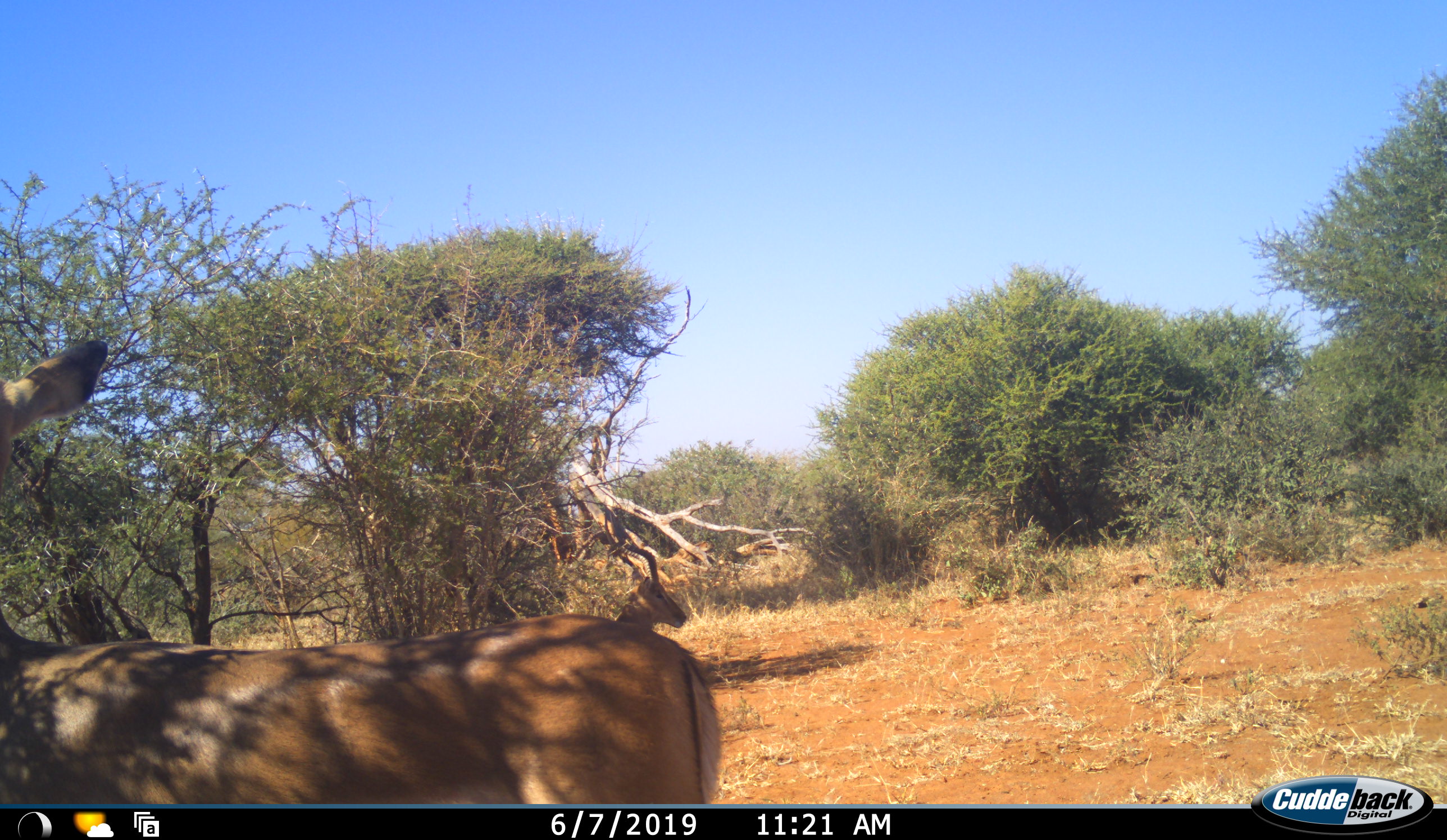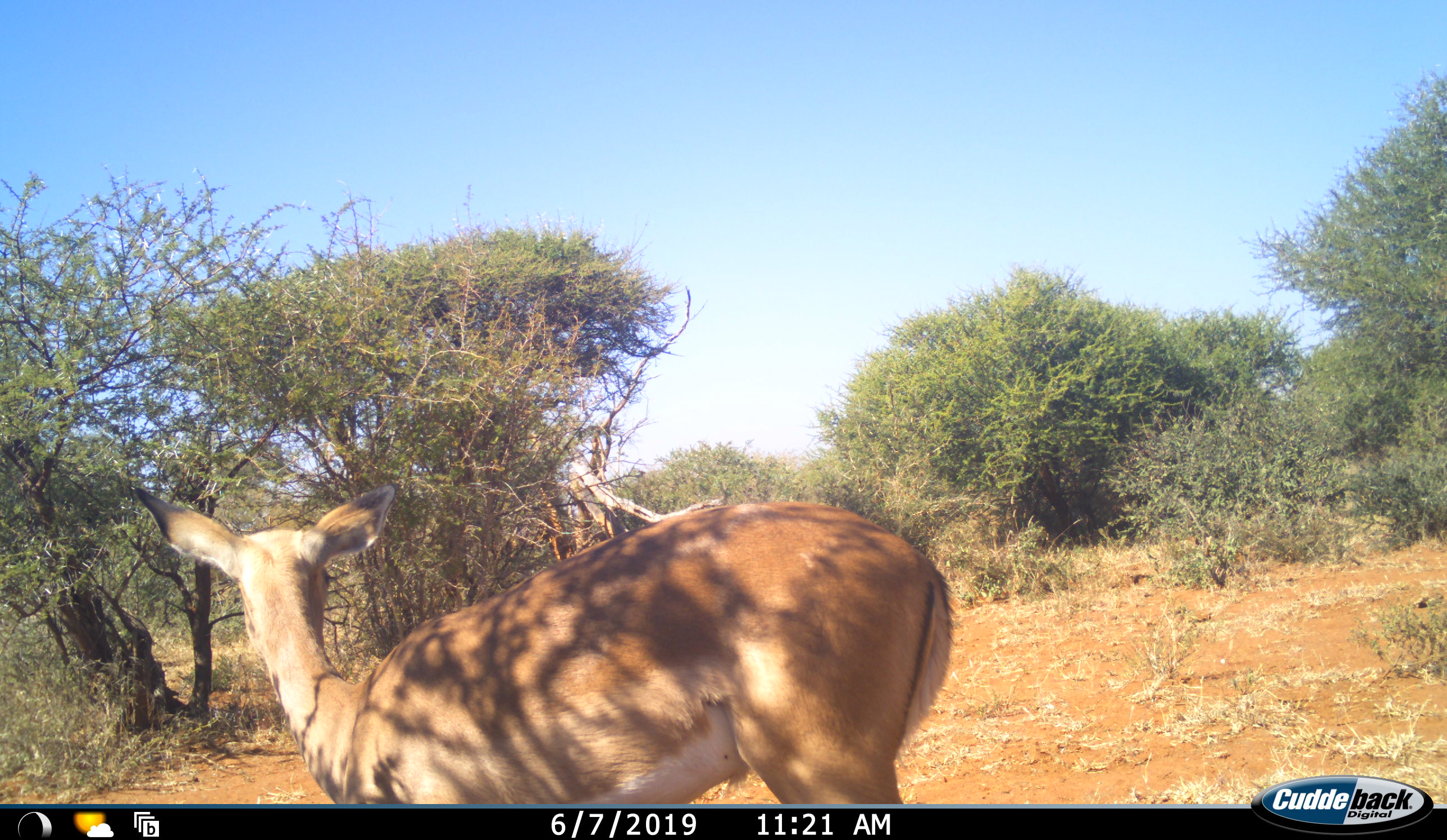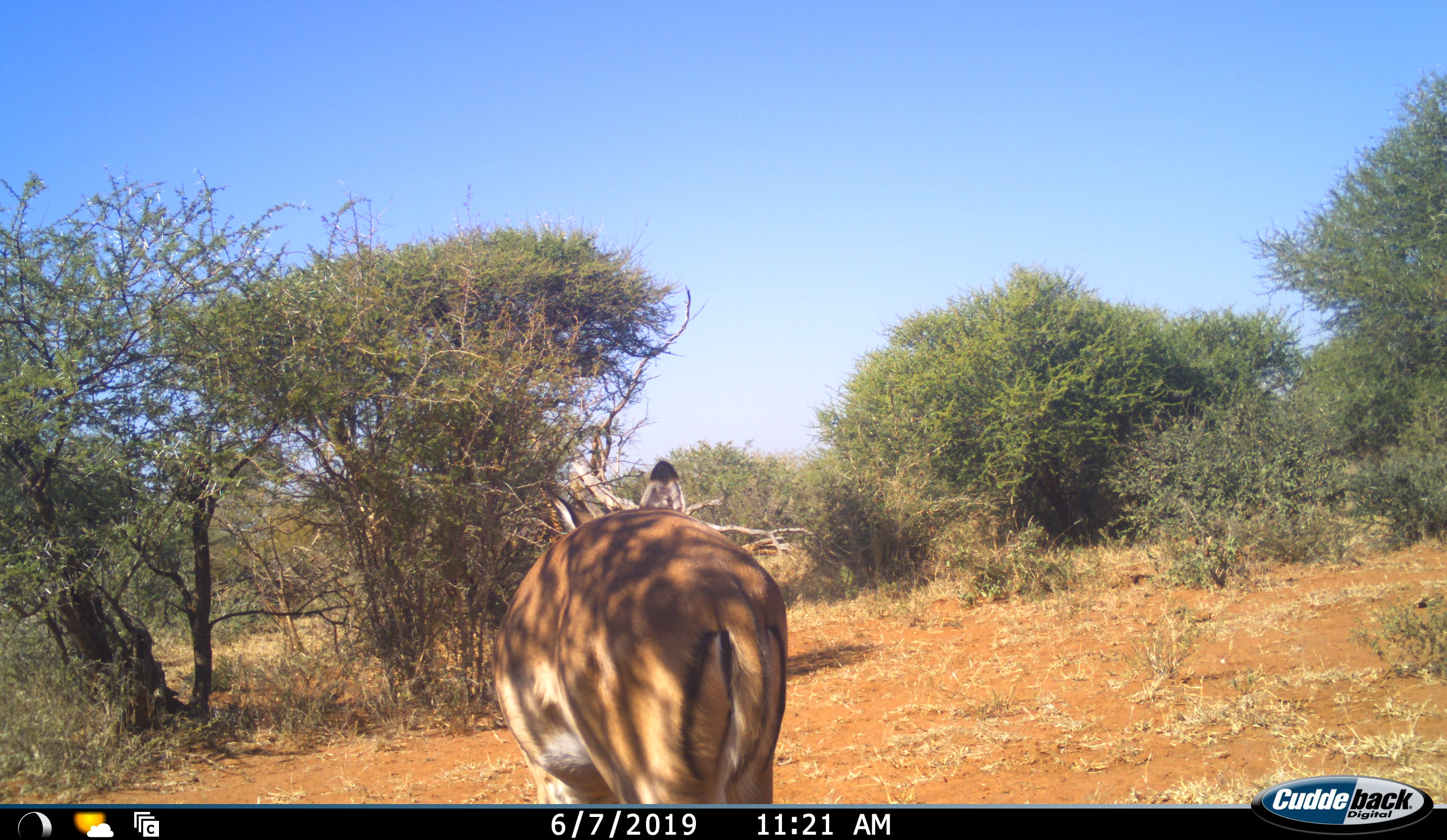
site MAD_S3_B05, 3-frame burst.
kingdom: Animalia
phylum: Chordata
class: Mammalia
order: Artiodactyla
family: Bovidae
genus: Aepyceros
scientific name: Aepyceros melampus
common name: impala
Impala (Aepyceros melampus), count 1. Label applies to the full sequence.